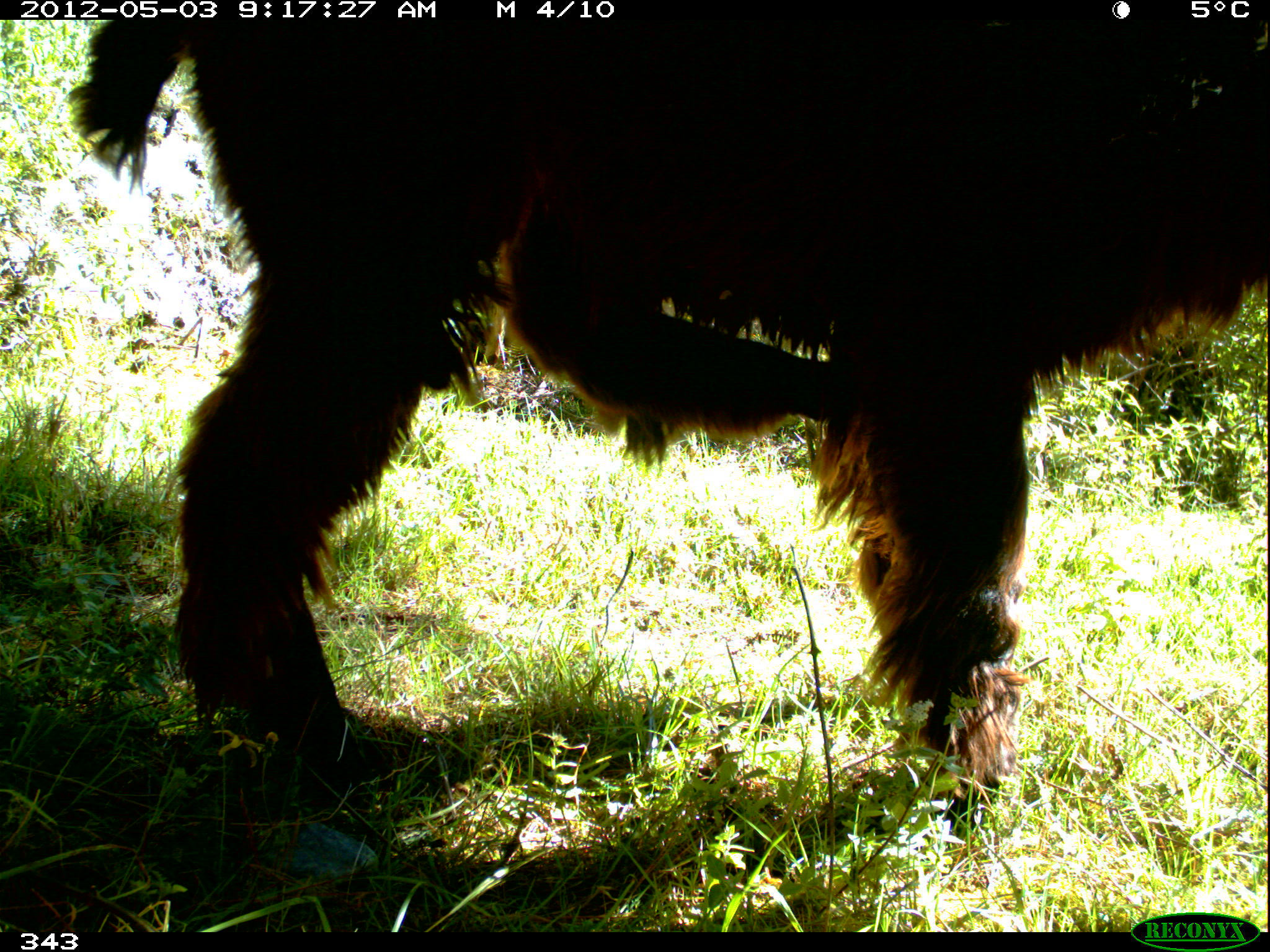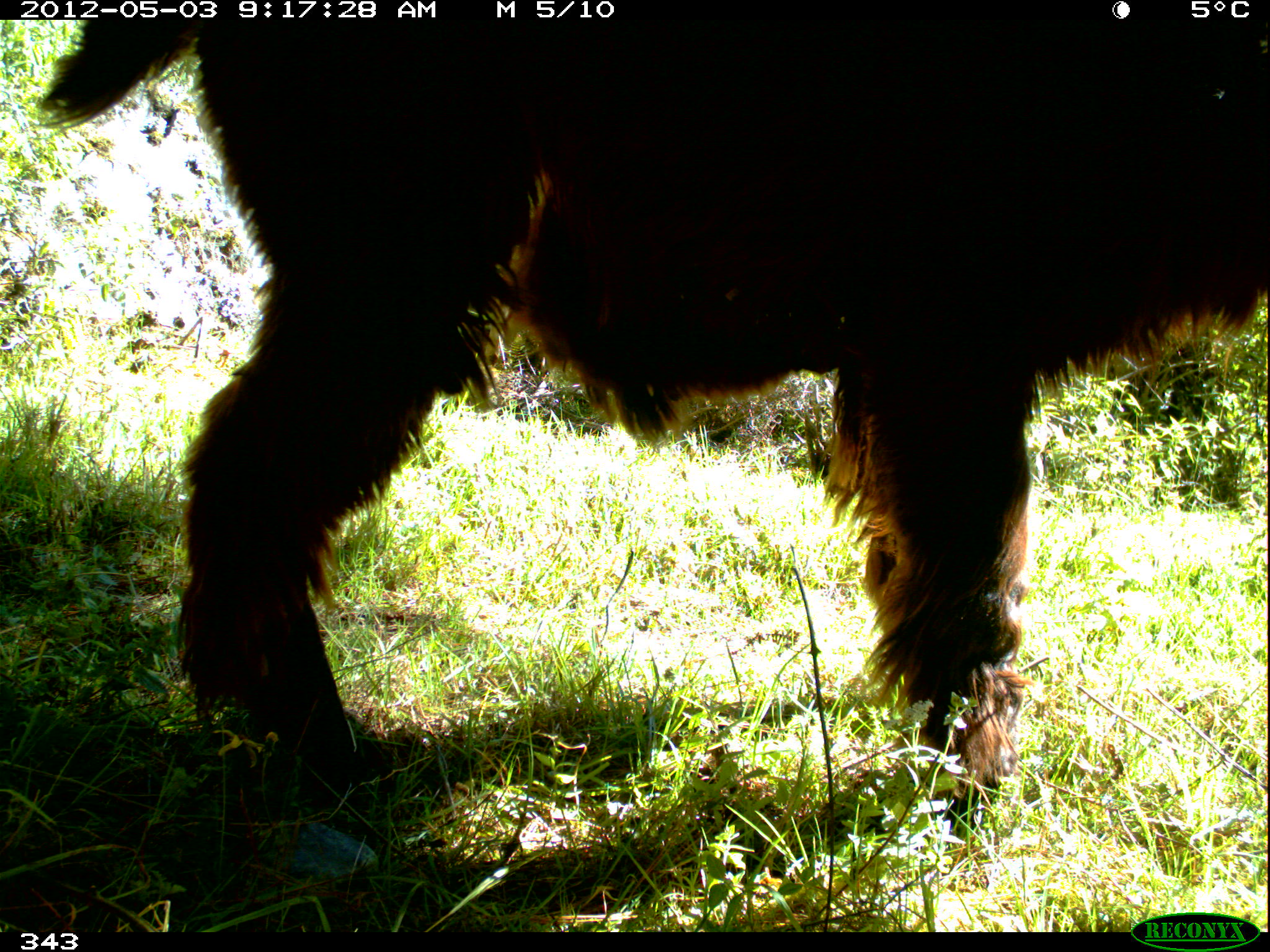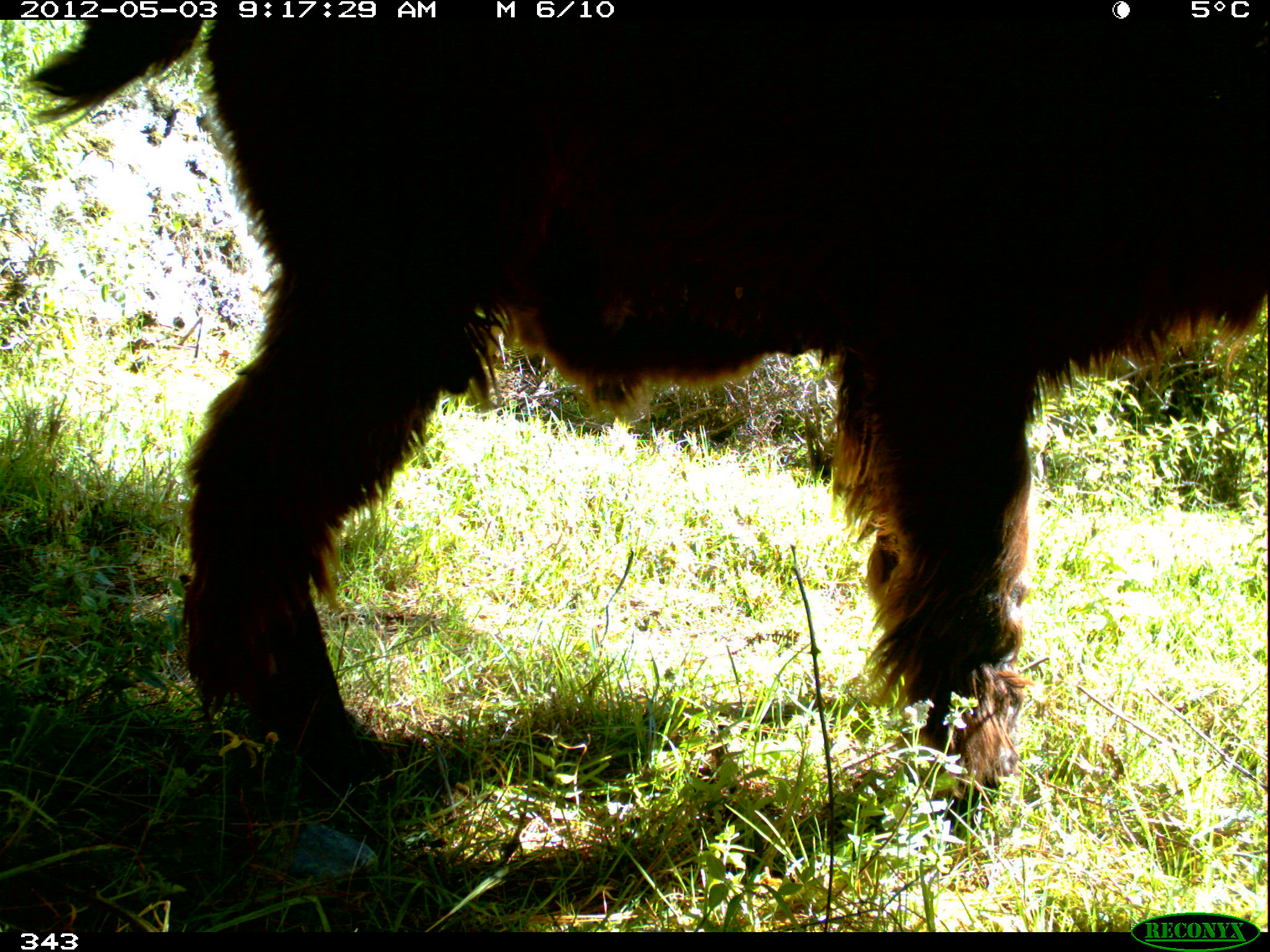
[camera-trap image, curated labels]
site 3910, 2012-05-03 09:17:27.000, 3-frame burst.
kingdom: Animalia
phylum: Chordata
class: Mammalia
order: Artiodactyla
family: Camelidae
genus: Vicugna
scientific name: Vicugna pacos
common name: alpaca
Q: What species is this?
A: Vicugna pacos (alpaca).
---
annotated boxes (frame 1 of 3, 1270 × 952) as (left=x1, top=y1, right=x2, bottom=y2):
vicugna pacos: (left=63, top=17, right=1265, bottom=835)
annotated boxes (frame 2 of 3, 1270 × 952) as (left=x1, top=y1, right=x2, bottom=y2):
vicugna pacos: (left=35, top=20, right=1267, bottom=830)